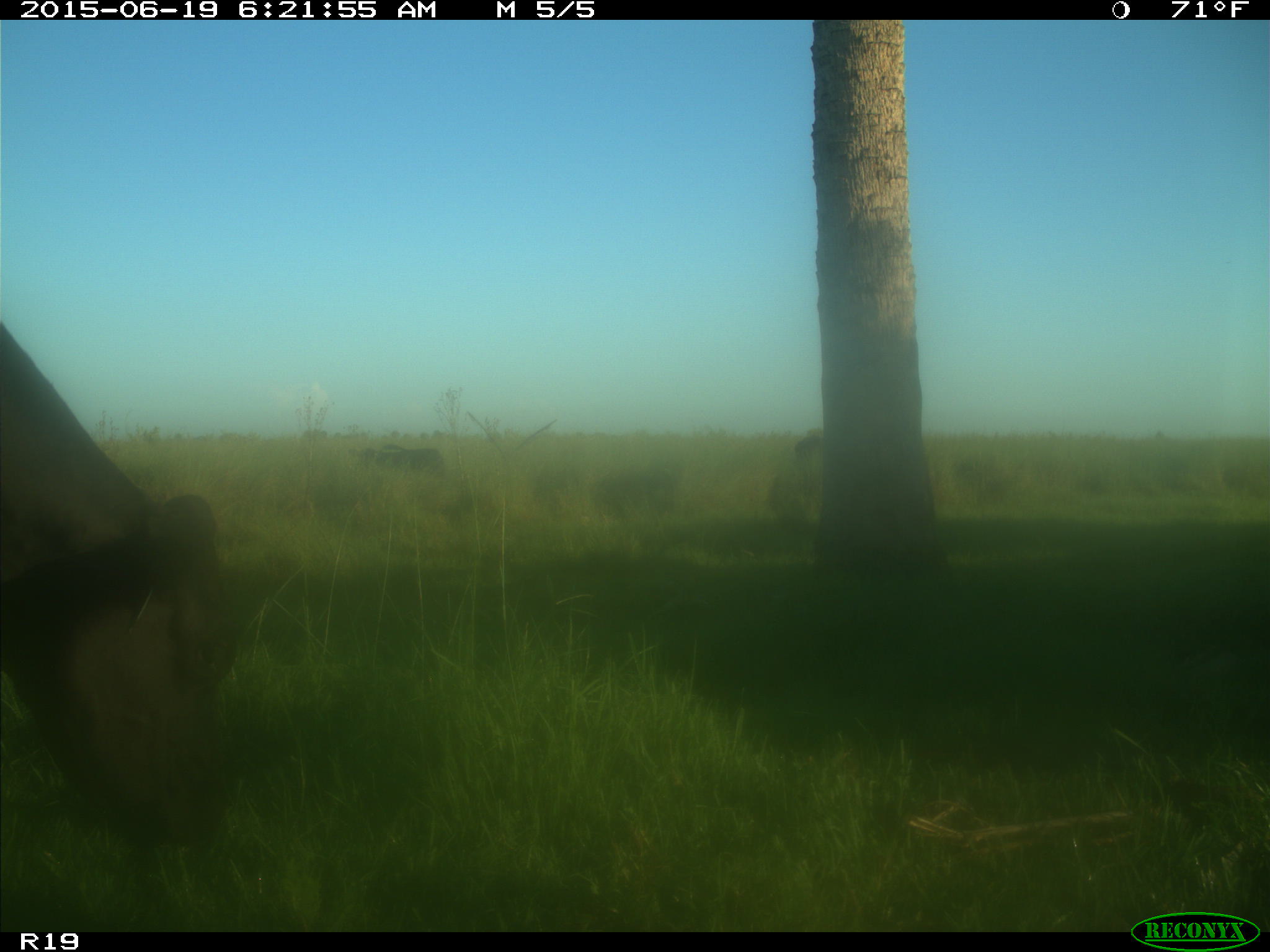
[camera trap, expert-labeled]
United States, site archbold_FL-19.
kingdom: Animalia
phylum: Chordata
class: Mammalia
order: Artiodactyla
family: Bovidae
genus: Bos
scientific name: Bos taurus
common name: domestic cow